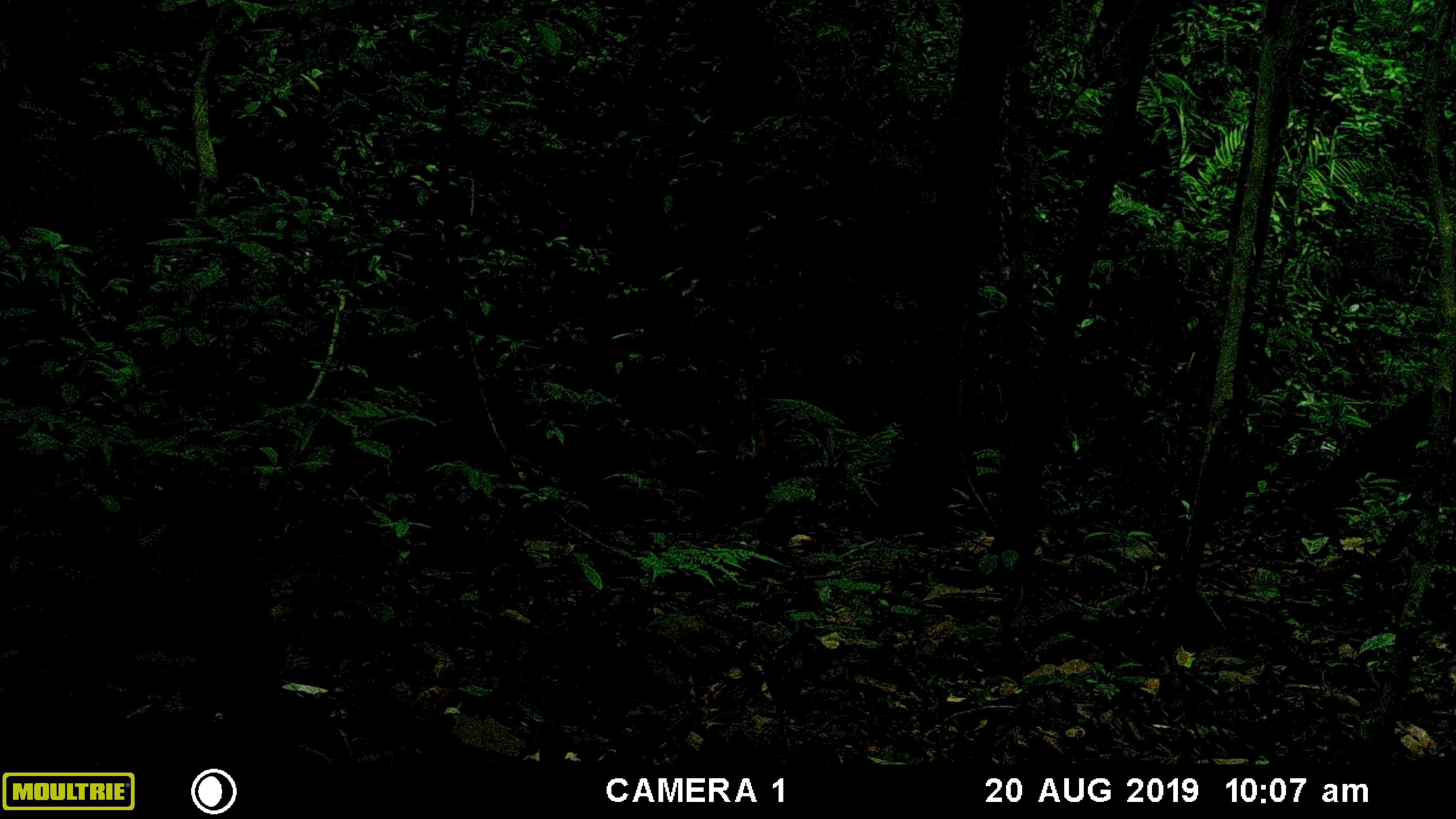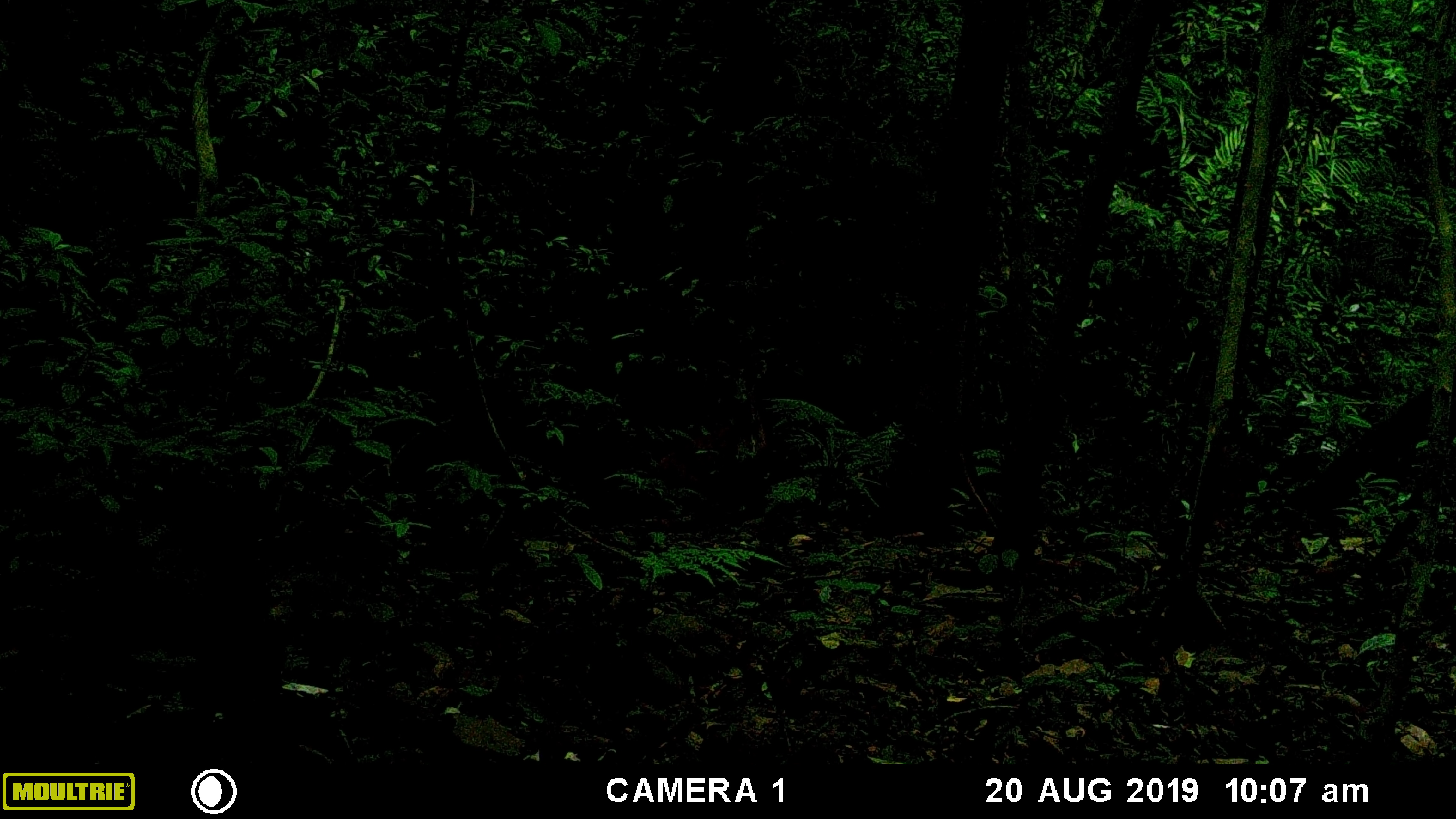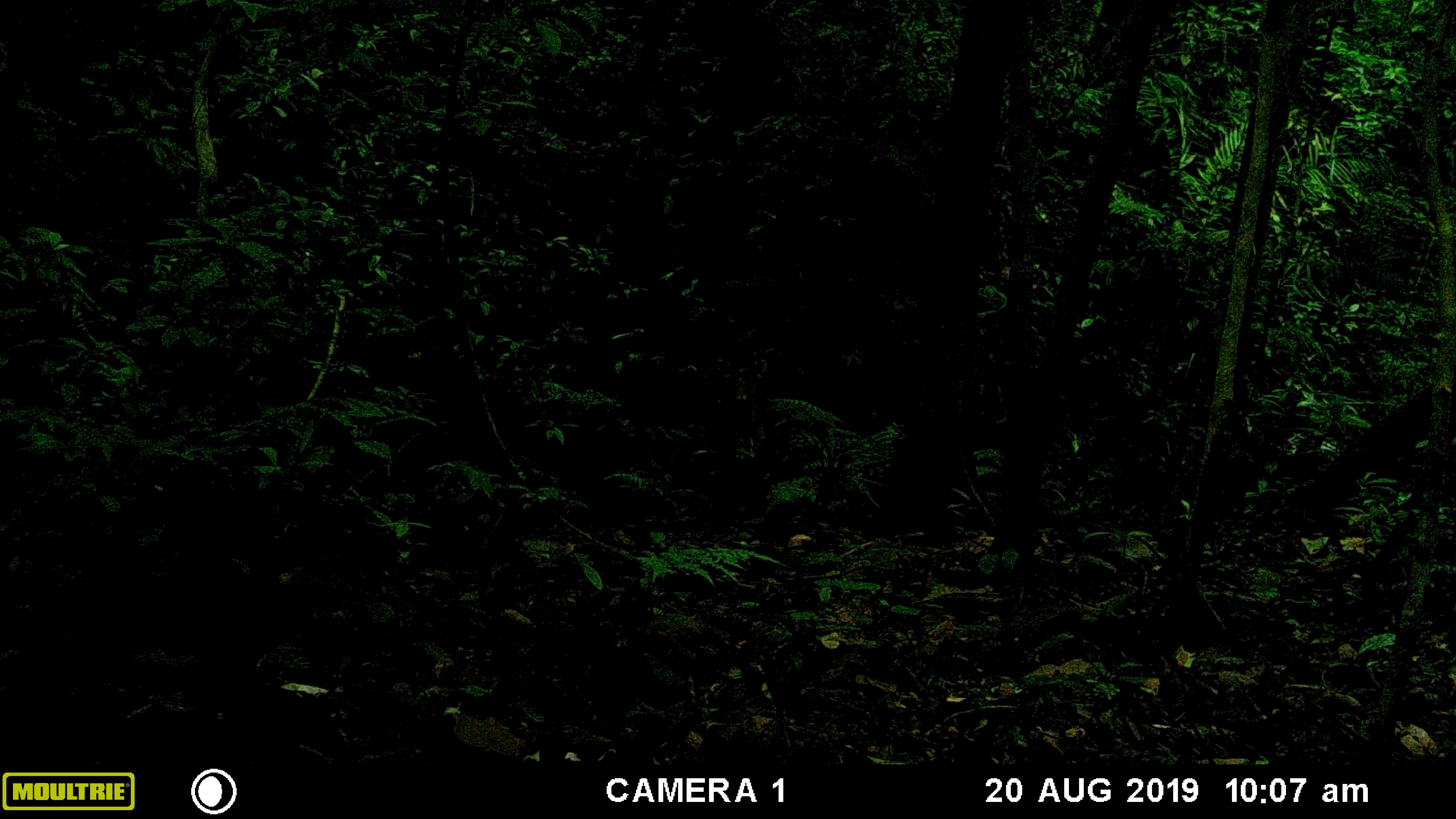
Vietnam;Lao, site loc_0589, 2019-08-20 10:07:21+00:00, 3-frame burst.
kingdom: Animalia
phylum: Chordata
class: Mammalia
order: Artiodactyla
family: Cervidae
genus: Muntiacus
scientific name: Muntiacus muntjak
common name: red muntjac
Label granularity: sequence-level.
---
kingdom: Animalia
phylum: Chordata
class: Mammalia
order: Artiodactyla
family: Suidae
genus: Sus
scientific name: Sus scrofa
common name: eurasian wild pig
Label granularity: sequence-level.